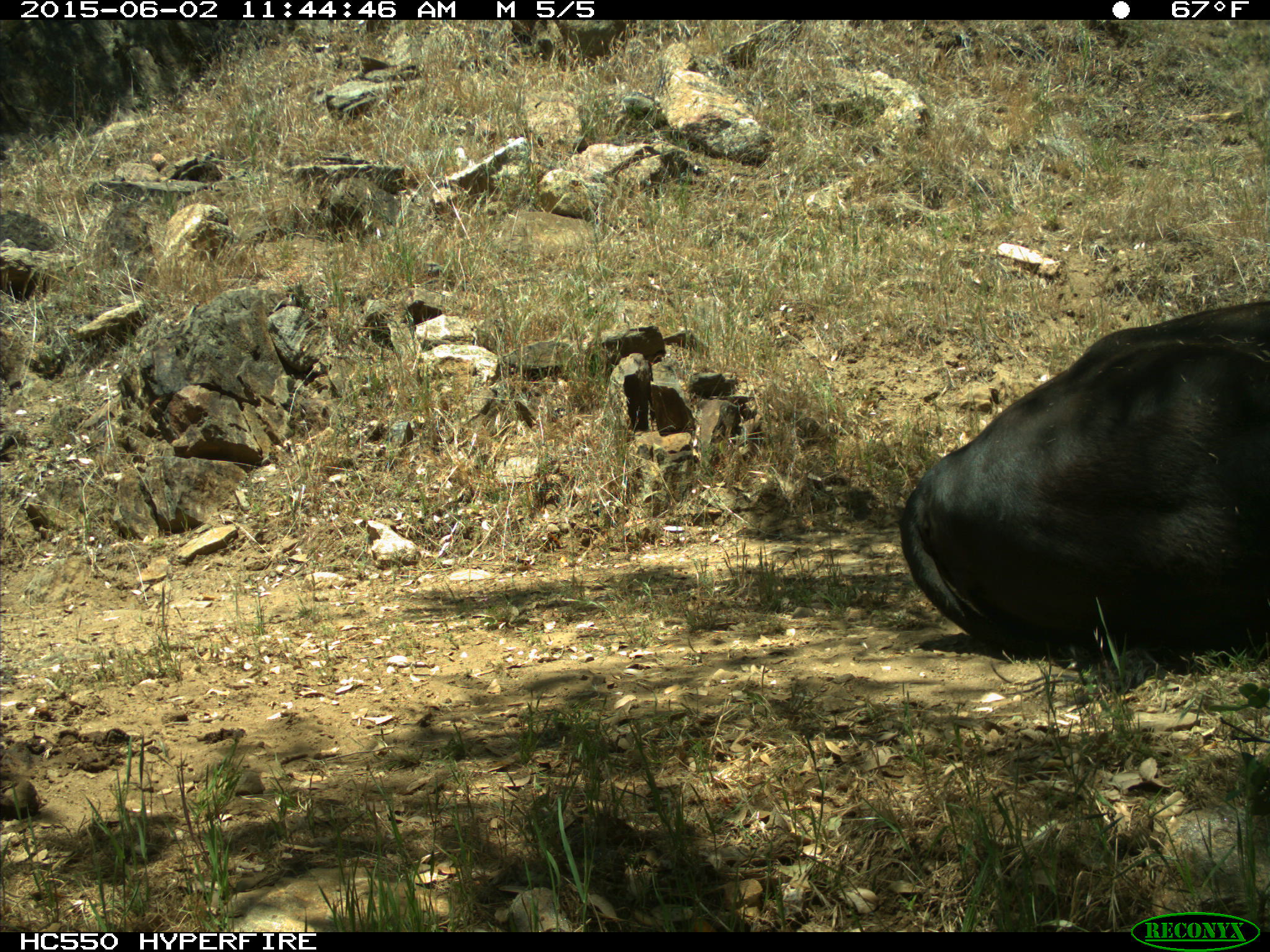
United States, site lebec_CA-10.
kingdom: Animalia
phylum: Chordata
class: Mammalia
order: Artiodactyla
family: Bovidae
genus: Bos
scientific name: Bos taurus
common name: domestic cow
Bos taurus (domestic cow).